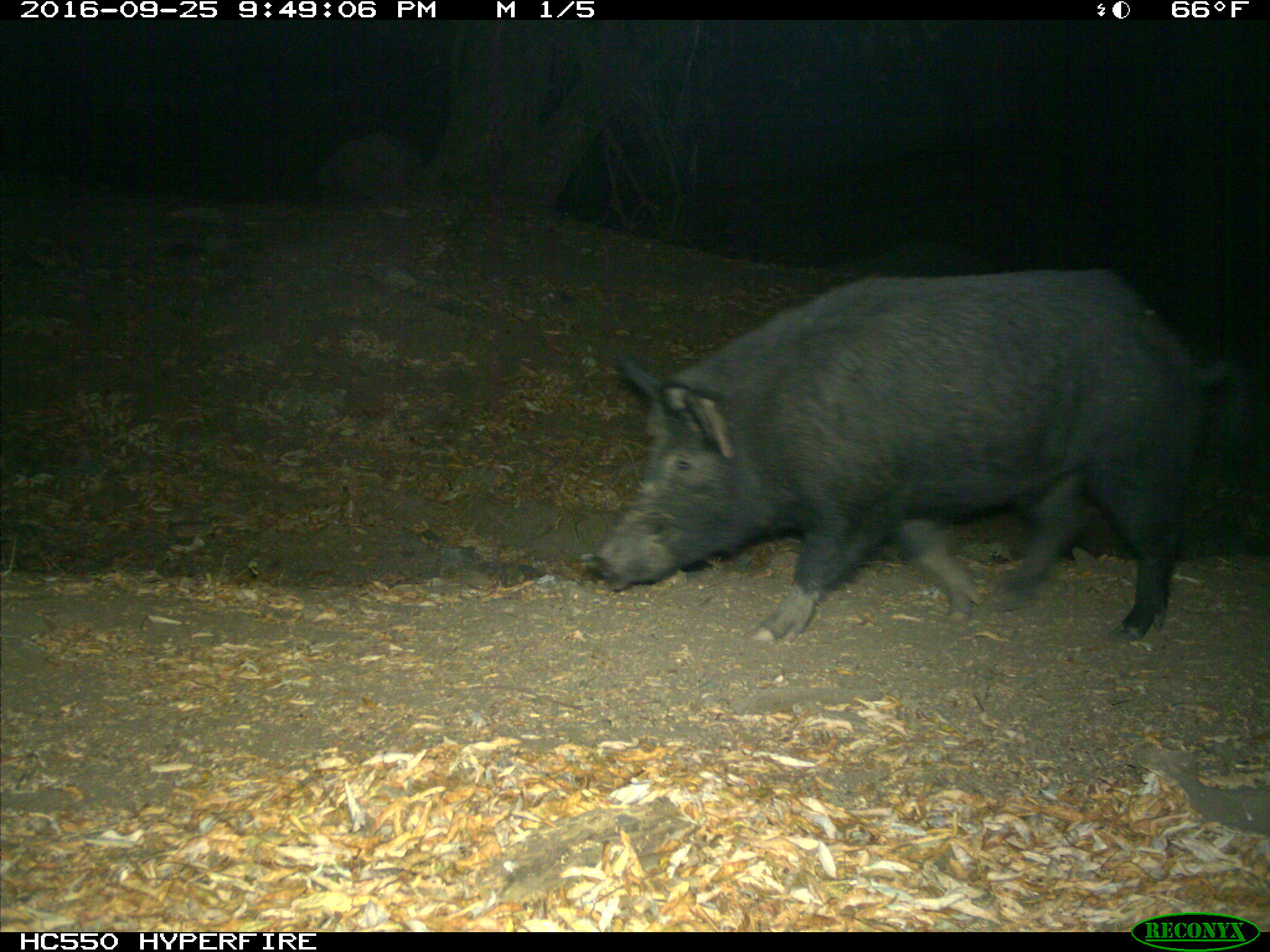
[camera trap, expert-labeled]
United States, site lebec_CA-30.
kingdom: Animalia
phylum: Chordata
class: Mammalia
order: Artiodactyla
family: Suidae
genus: Sus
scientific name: Sus scrofa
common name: wild boar